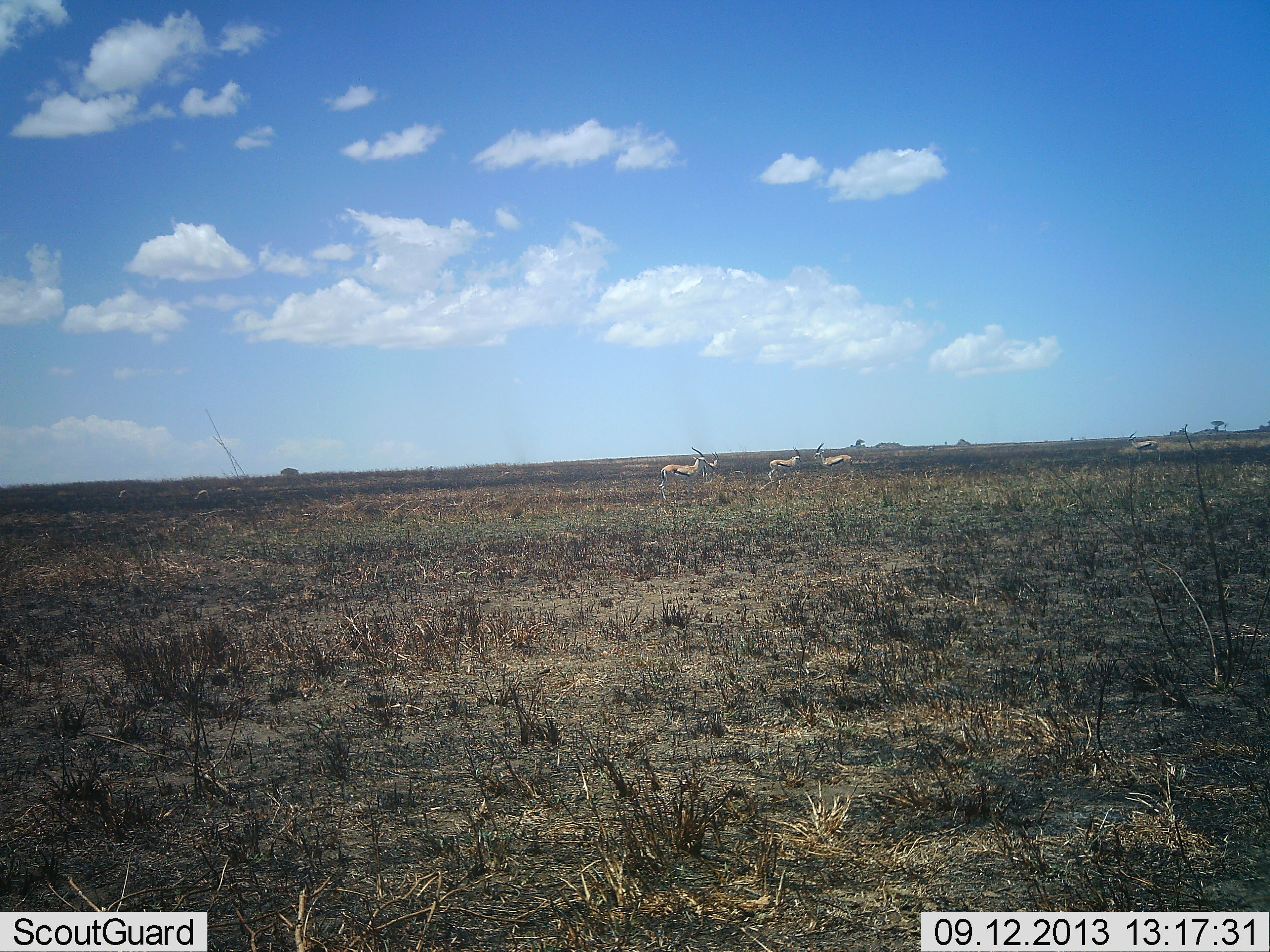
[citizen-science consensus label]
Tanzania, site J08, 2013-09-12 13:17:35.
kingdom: Animalia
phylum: Chordata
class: Mammalia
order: Artiodactyla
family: Bovidae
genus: Eudorcas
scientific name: Eudorcas thomsonii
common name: thomson's gazelle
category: gazellethomsons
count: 4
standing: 73%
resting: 5%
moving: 45%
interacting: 14%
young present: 0%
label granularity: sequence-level